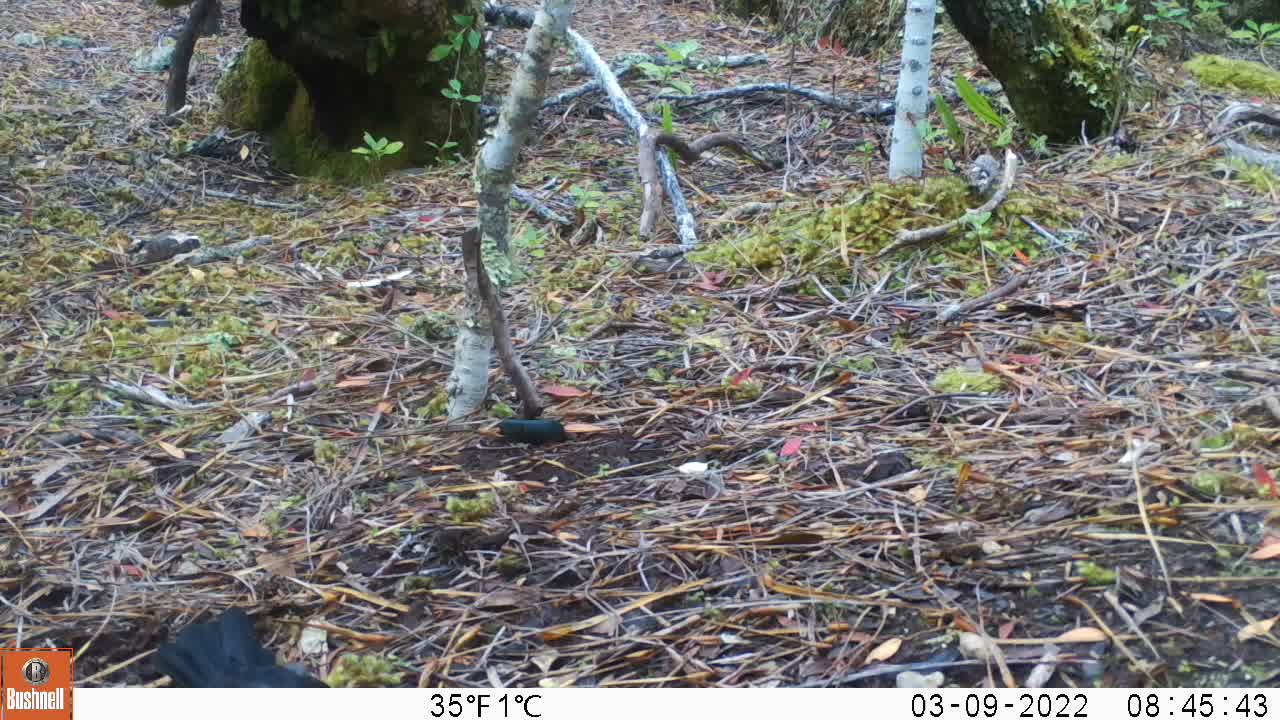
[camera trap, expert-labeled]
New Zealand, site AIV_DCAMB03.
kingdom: Animalia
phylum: Chordata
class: Aves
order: Passeriformes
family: Turdidae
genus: Turdus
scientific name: Turdus merula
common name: eurasian blackbird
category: blackbird